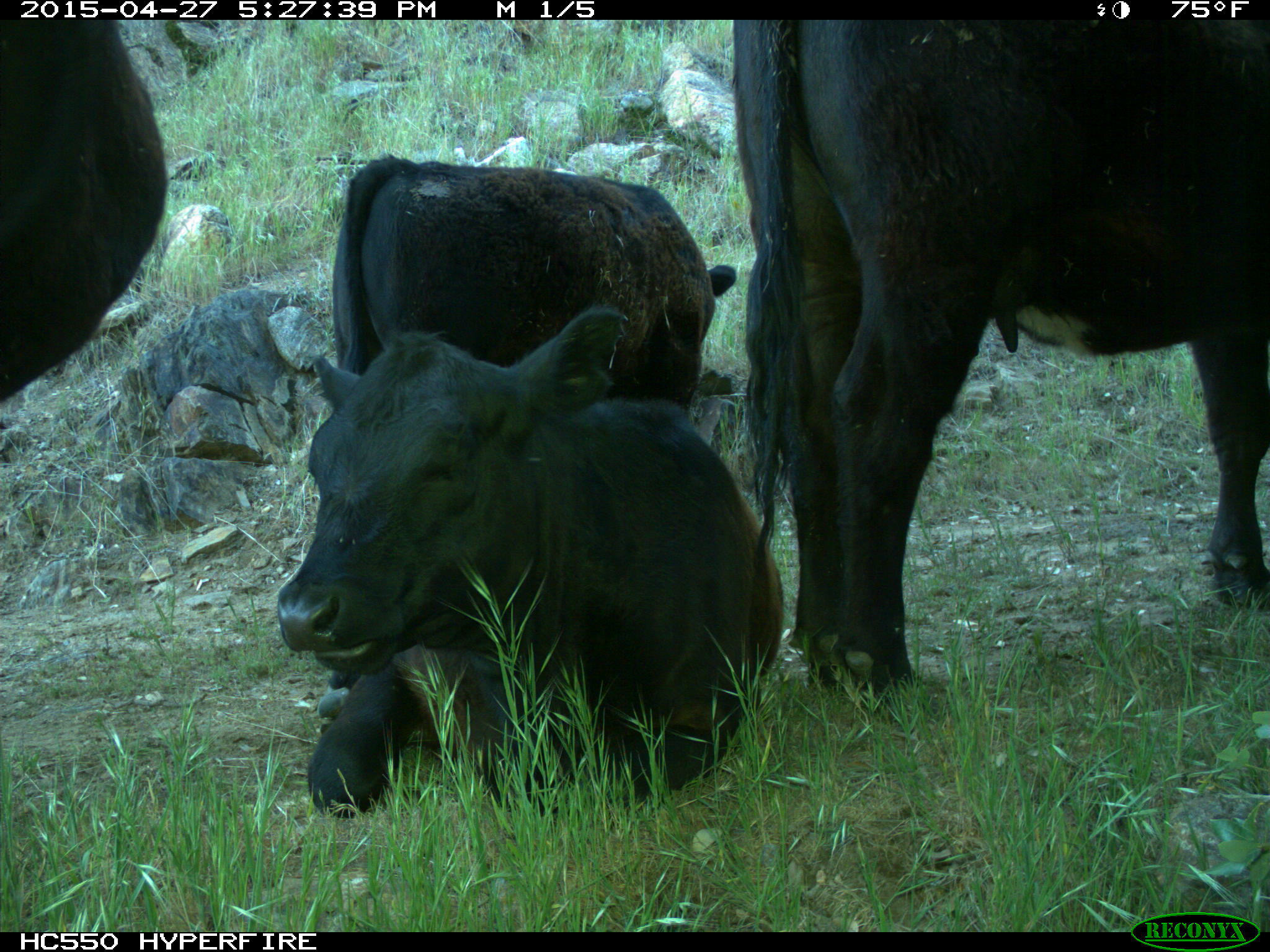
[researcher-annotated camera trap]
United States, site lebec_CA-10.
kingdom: Animalia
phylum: Chordata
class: Mammalia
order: Artiodactyla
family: Bovidae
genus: Bos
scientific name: Bos taurus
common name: domestic cow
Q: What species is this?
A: Bos taurus (domestic cow).